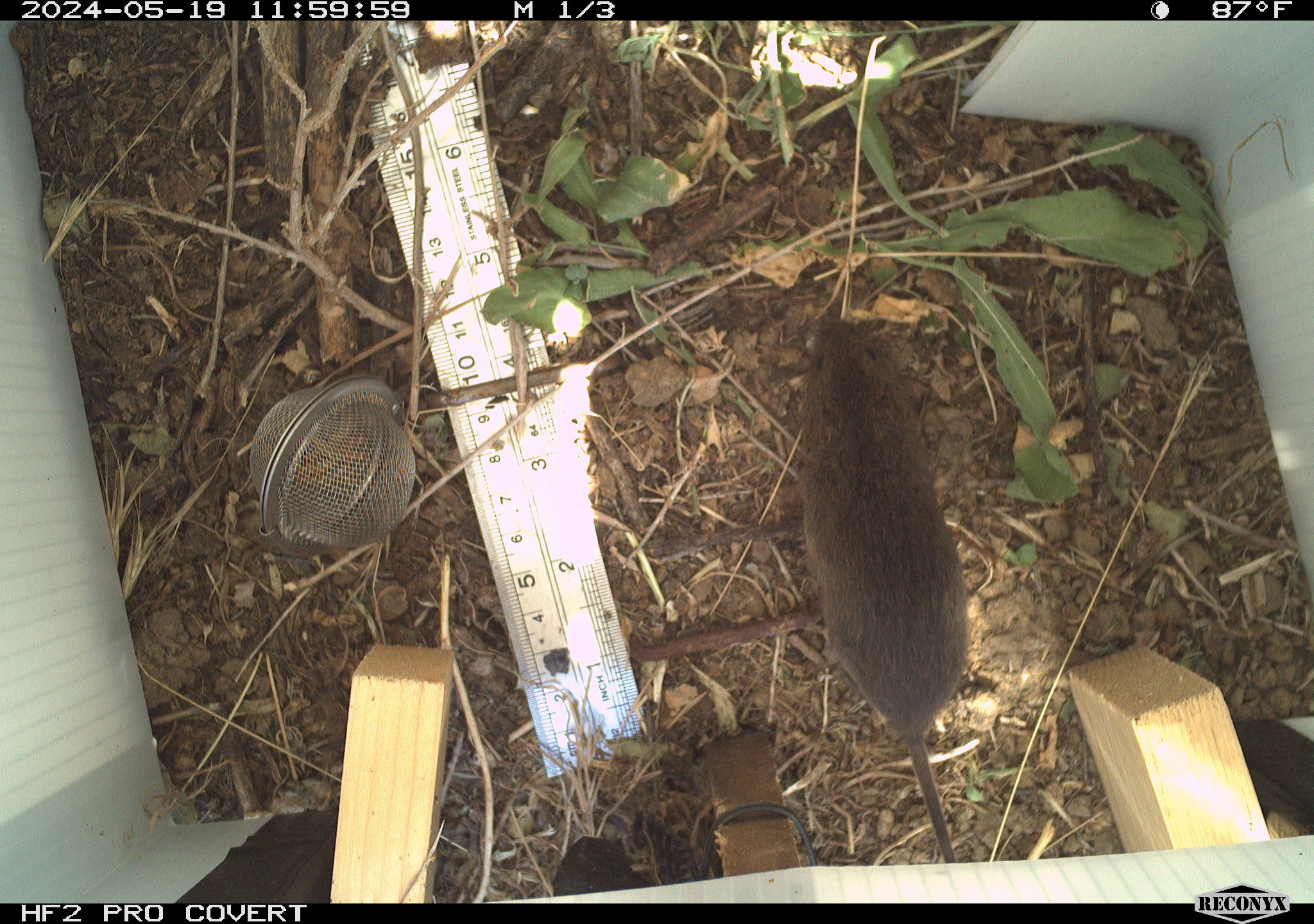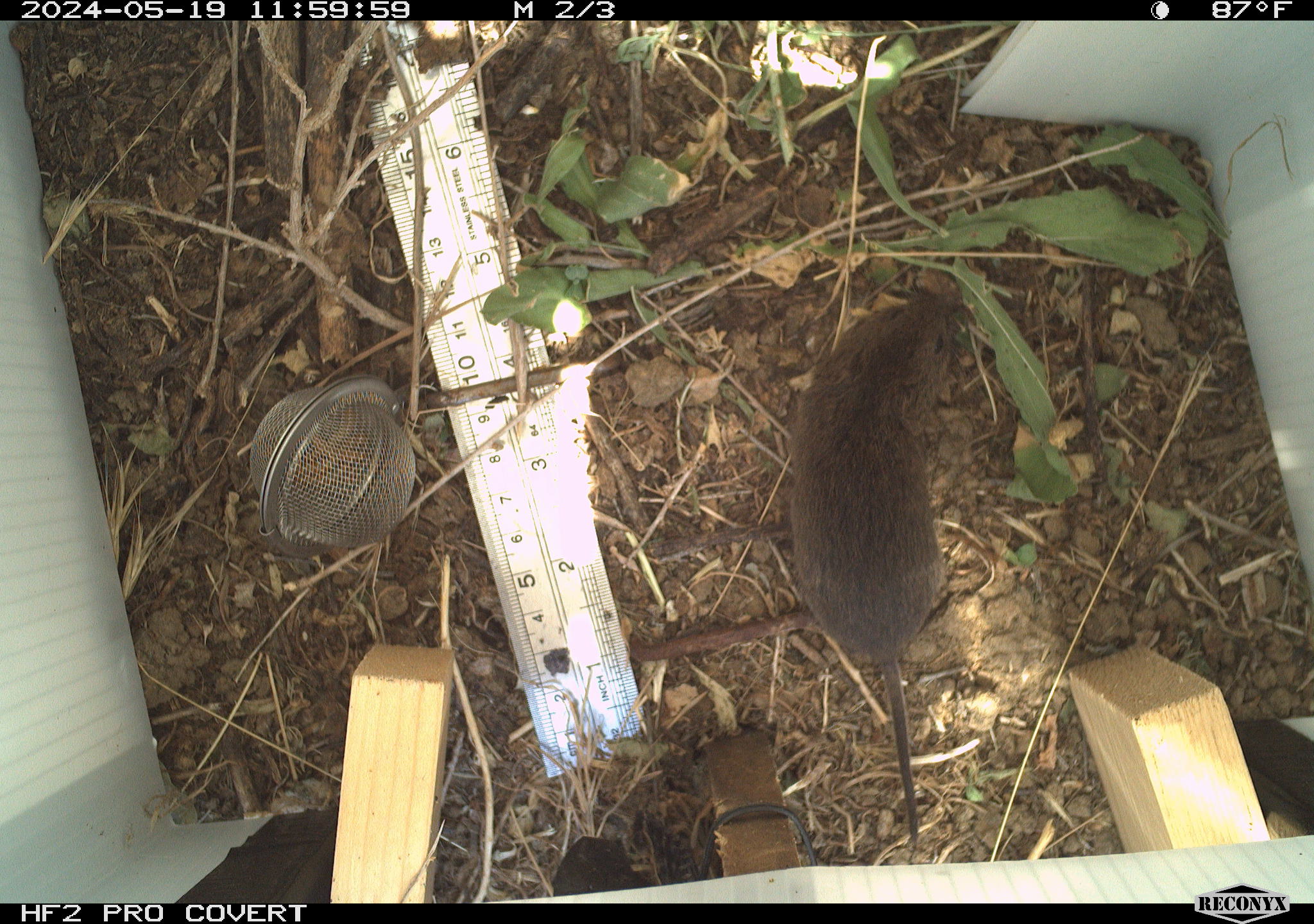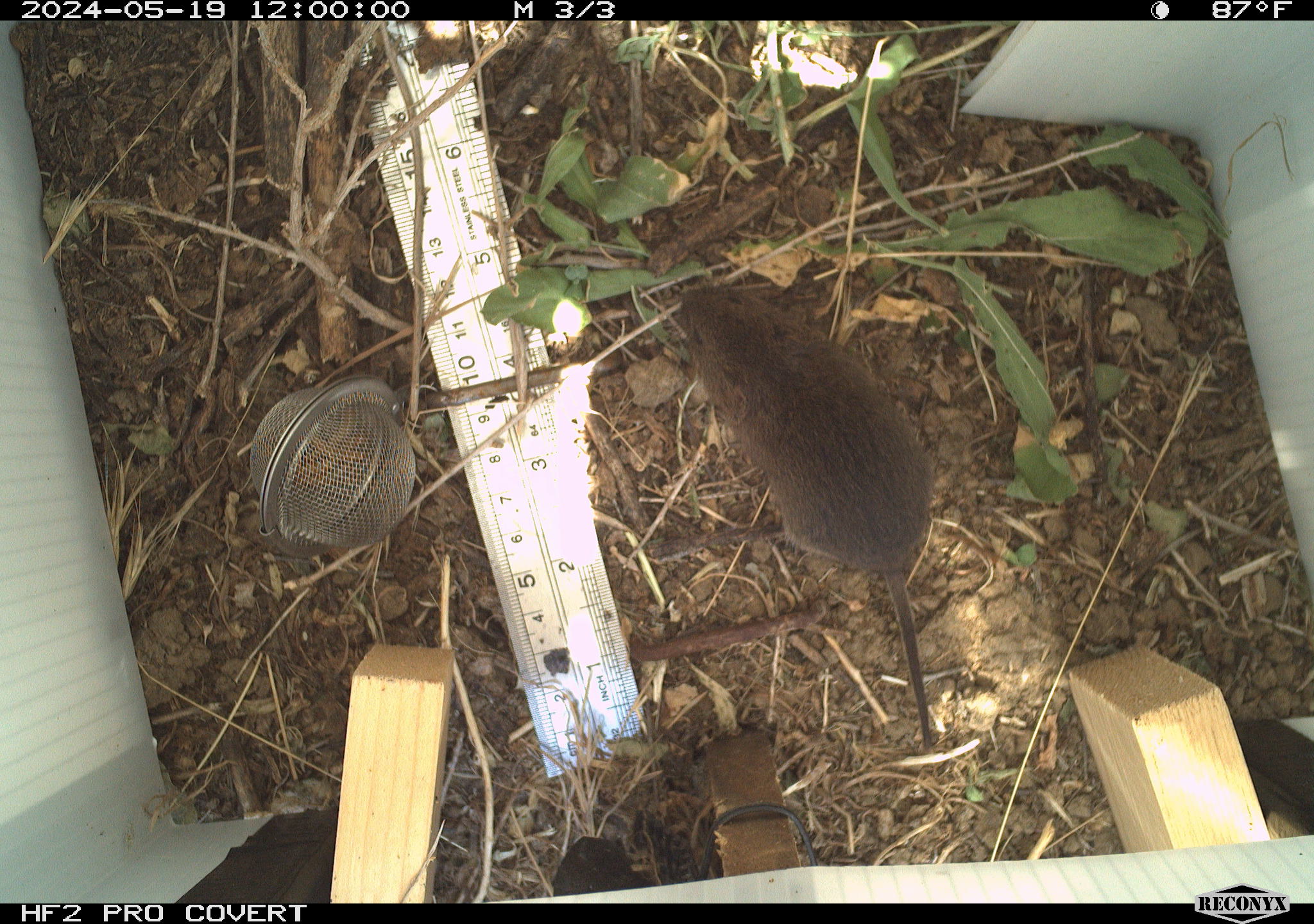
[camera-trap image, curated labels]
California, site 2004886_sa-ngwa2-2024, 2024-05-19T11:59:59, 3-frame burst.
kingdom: Animalia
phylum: Chordata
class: Mammalia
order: Rodentia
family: Cricetidae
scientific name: Arvicolinae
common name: voles, lemmings, and muskrats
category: arvicolinae subfamily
Arvicolinae subfamily (voles, lemmings, and muskrats) (Arvicolinae).